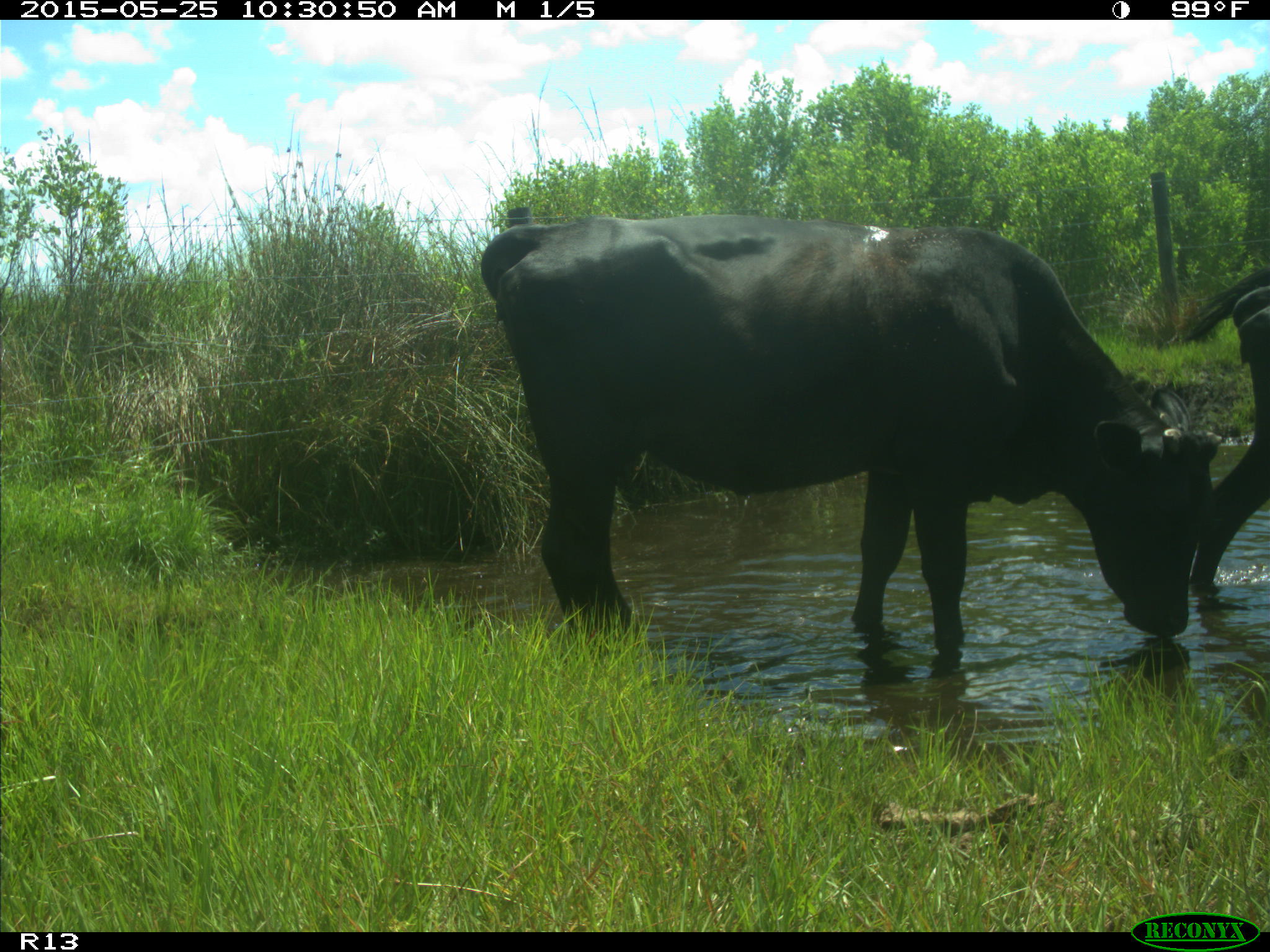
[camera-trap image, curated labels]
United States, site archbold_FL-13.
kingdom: Animalia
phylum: Chordata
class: Mammalia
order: Artiodactyla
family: Bovidae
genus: Bos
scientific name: Bos taurus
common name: domestic cow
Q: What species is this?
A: Bos taurus (domestic cow).